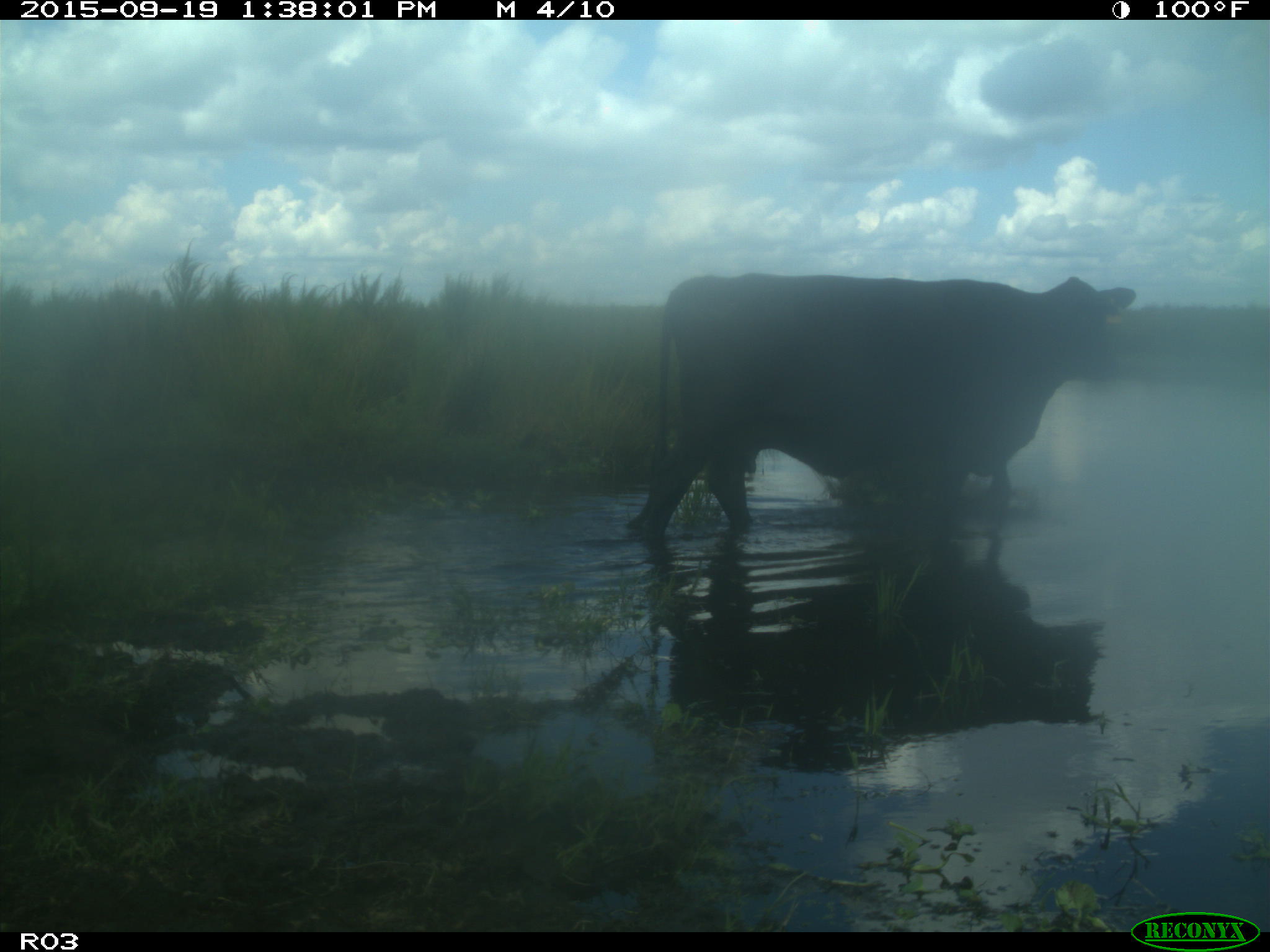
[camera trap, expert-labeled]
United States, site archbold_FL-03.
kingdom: Animalia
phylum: Chordata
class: Mammalia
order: Artiodactyla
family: Bovidae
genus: Bos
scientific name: Bos taurus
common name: domestic cow